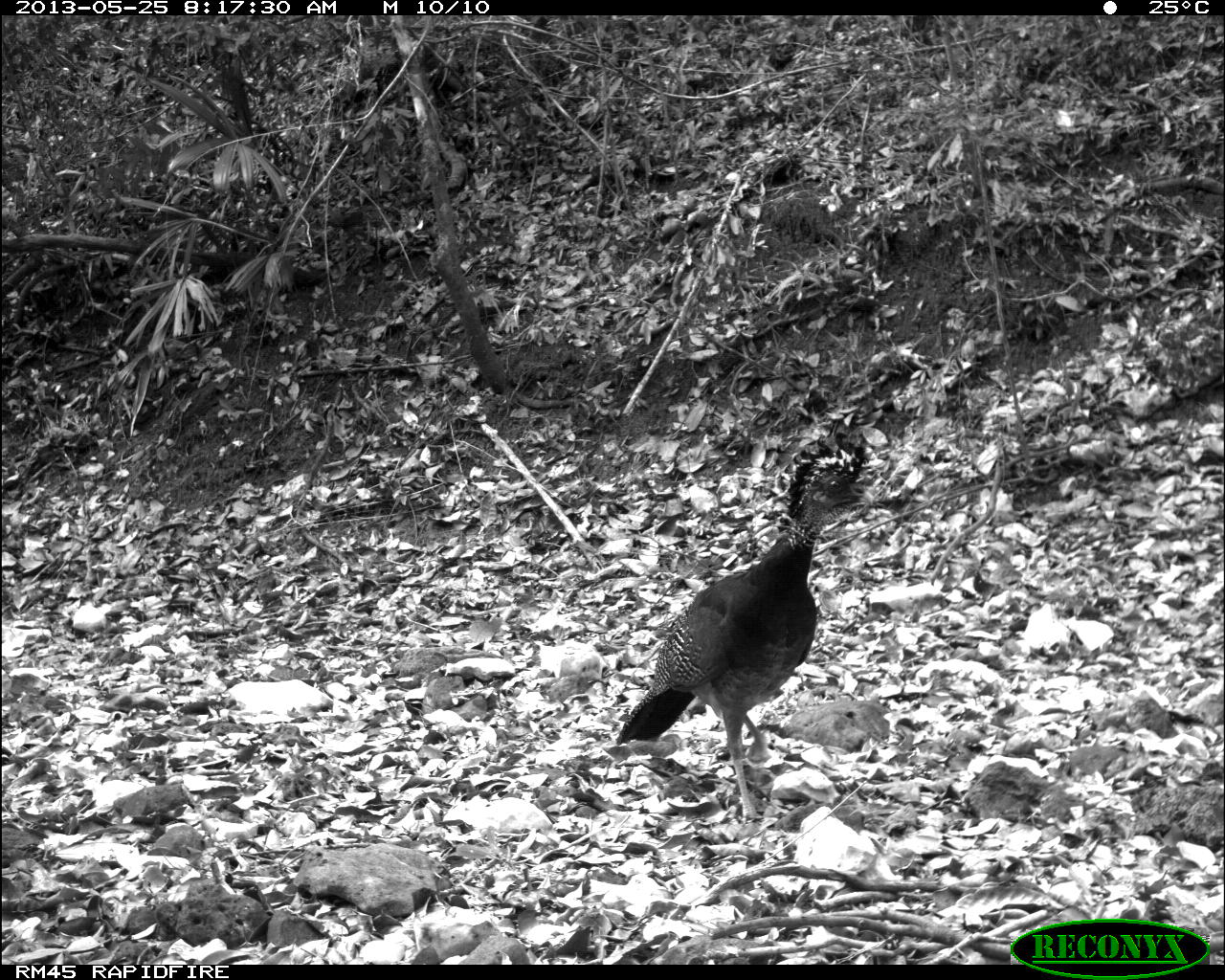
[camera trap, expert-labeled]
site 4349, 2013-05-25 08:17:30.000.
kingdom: Animalia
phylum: Chordata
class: Aves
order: Galliformes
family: Cracidae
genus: Crax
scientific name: Crax rubra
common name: great curassow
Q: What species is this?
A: Crax rubra (great curassow).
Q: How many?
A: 1.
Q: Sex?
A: Female.